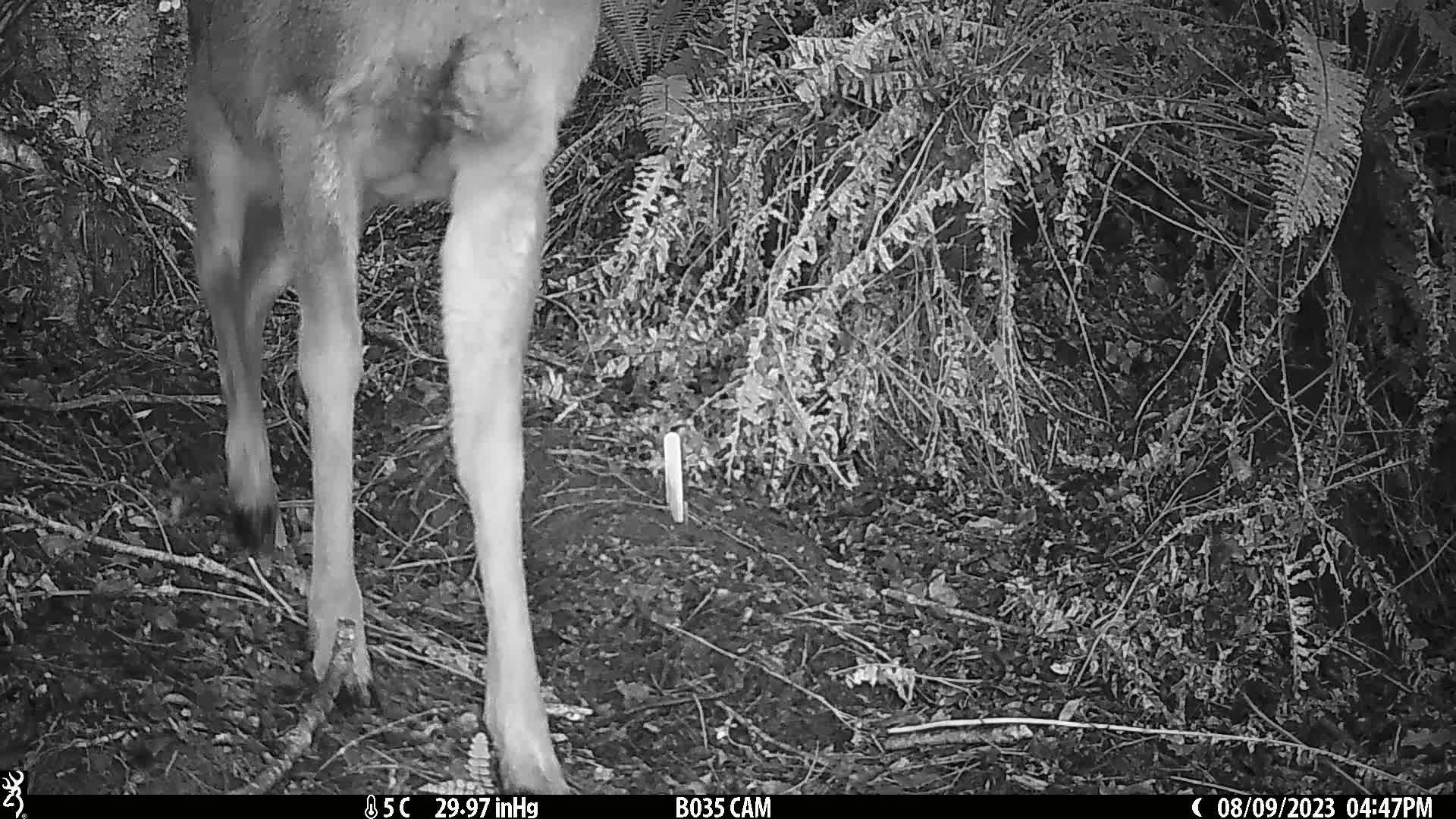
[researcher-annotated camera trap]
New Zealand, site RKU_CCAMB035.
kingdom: Animalia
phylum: Chordata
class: Mammalia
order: Artiodactyla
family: Cervidae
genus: Odocoileus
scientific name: Odocoileus virginianus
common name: white-tailed deer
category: white tailed deer